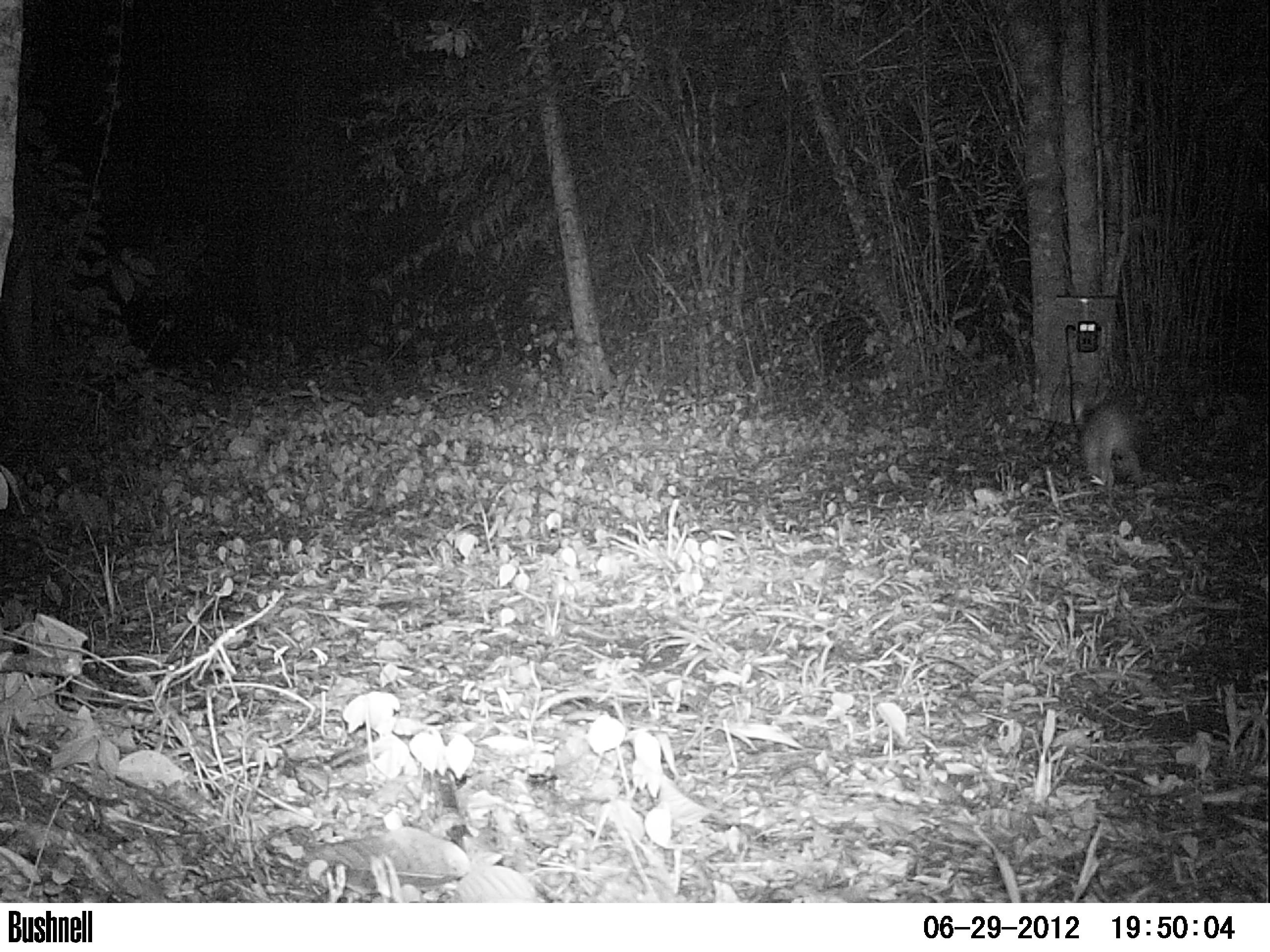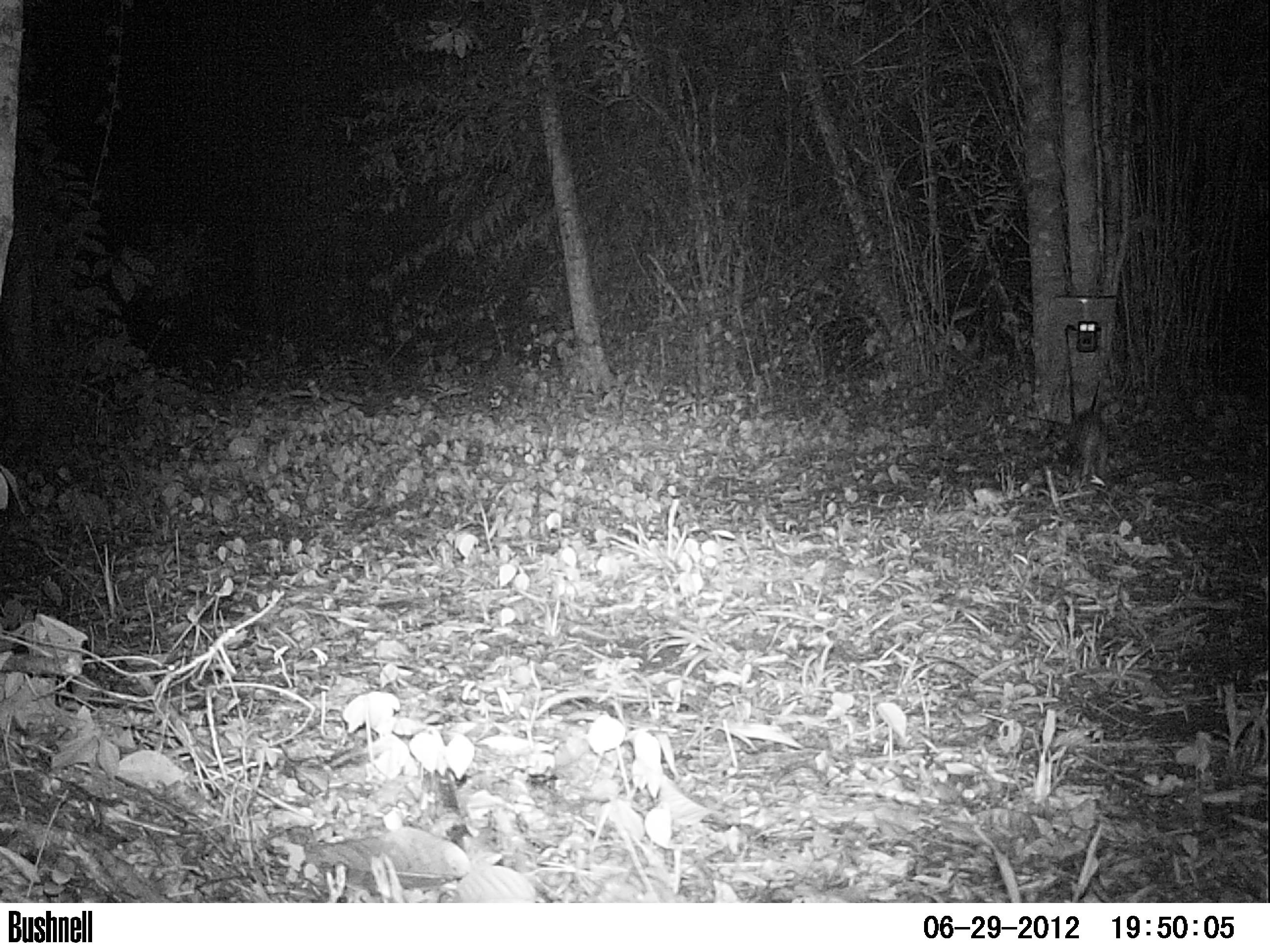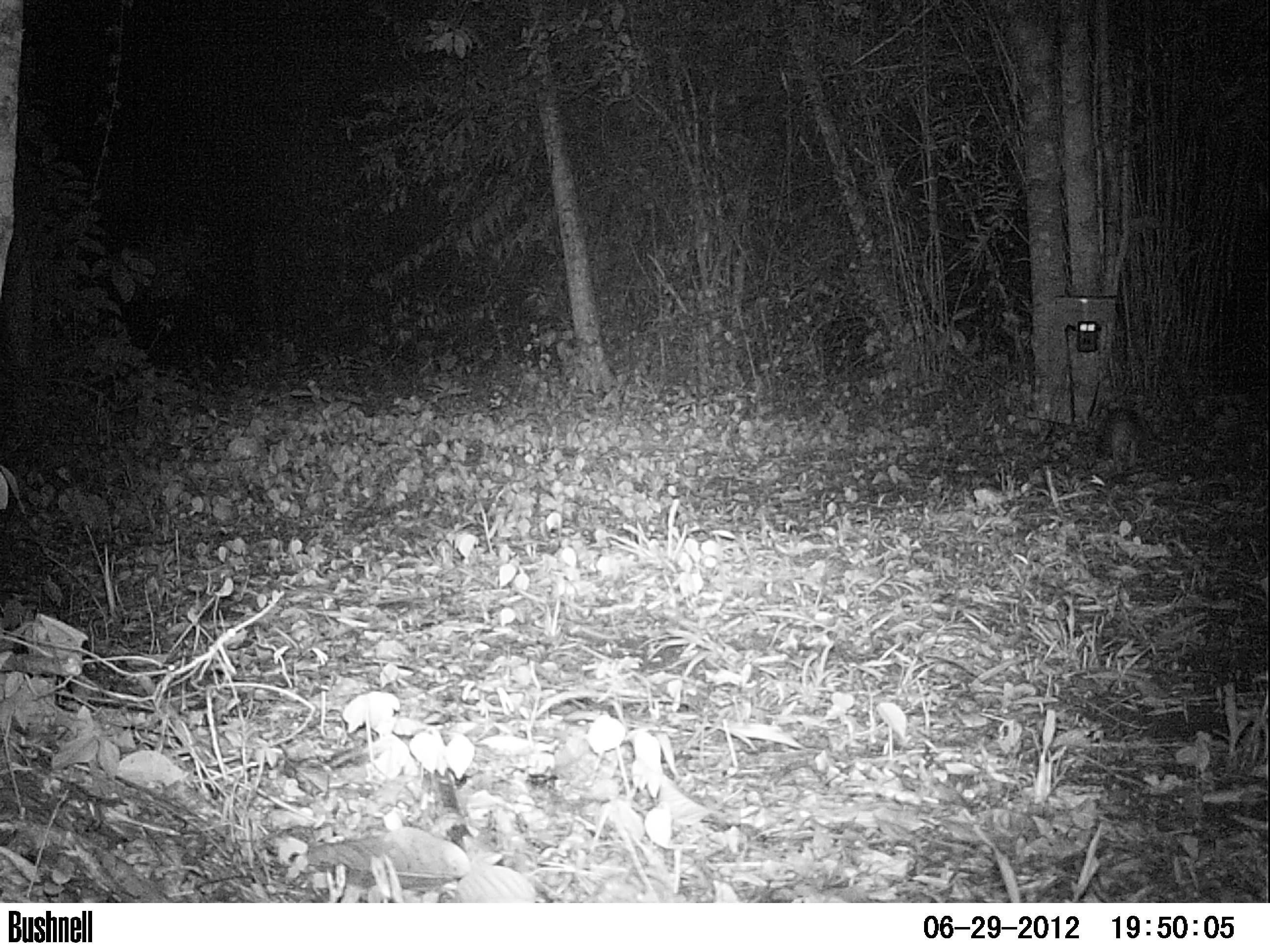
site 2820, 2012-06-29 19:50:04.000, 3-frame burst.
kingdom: Animalia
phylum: Chordata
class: Mammalia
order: Rodentia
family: Dasyproctidae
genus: Dasyprocta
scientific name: Dasyprocta punctata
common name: central american agouti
Dasyprocta punctata (central american agouti), count 1, age adult.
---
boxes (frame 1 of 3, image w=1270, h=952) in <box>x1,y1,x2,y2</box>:
dasyprocta punctata: <box>1071,400,1149,489</box>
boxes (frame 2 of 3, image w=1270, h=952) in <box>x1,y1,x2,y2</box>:
dasyprocta punctata: <box>1067,406,1111,483</box>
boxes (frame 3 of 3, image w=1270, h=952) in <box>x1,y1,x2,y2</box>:
dasyprocta punctata: <box>1092,407,1147,475</box>